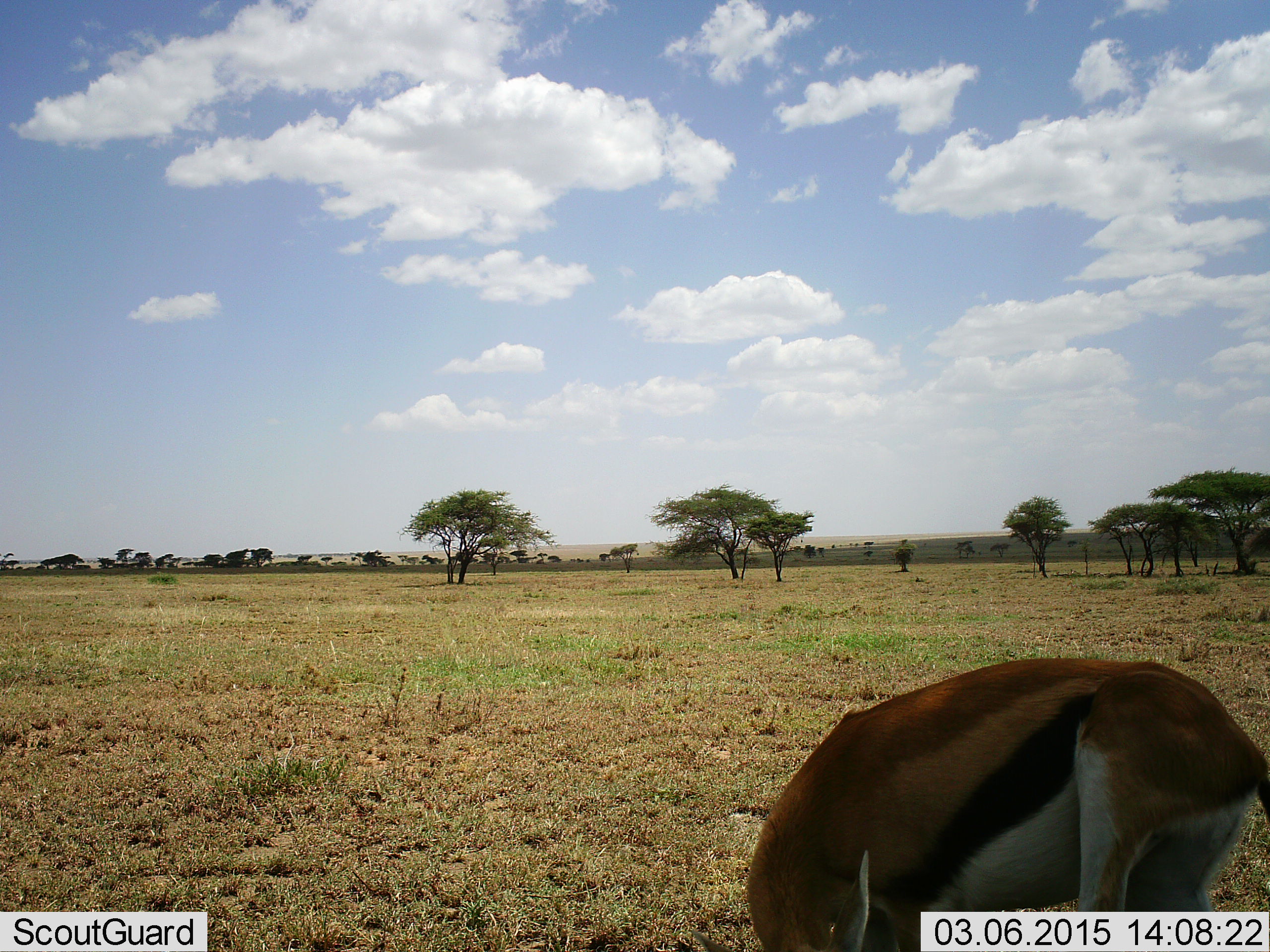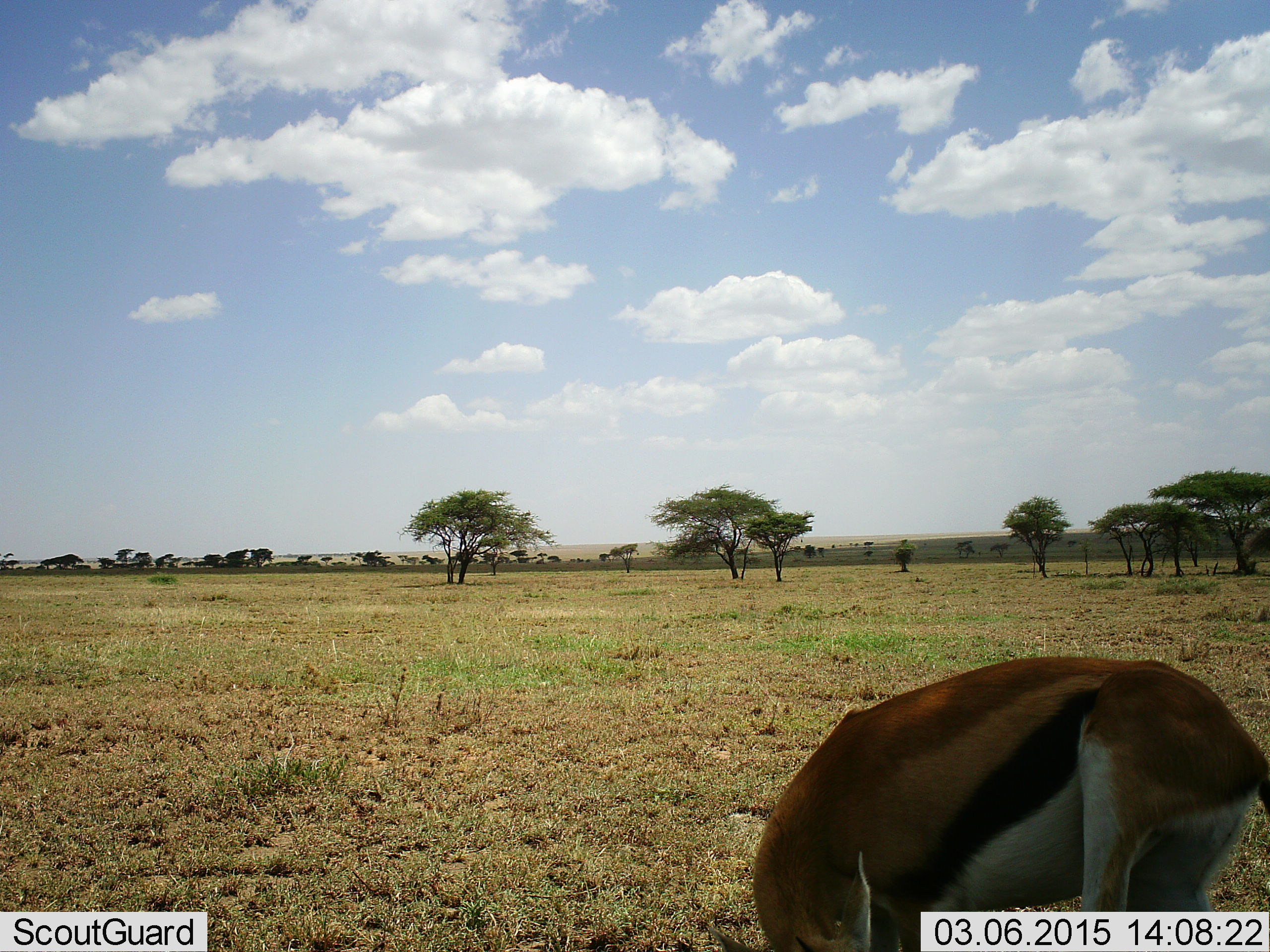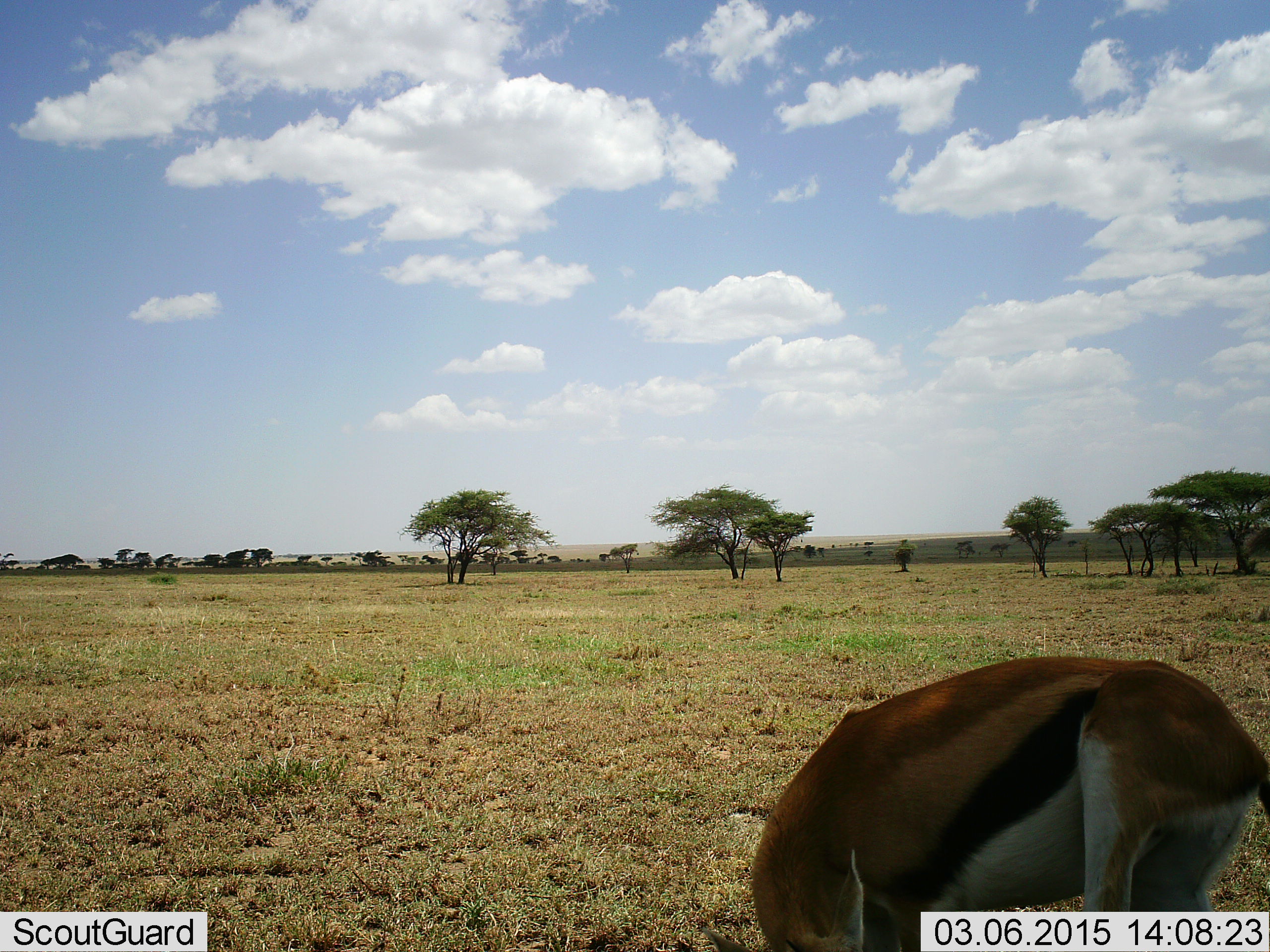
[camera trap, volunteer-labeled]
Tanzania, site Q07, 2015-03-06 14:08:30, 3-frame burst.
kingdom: Animalia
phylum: Chordata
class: Mammalia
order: Artiodactyla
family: Bovidae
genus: Eudorcas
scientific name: Eudorcas thomsonii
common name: thomson's gazelle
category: gazellethomsons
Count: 1.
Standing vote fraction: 50%.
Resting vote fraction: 0%.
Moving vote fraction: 0%.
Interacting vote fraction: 0%.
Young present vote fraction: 0%.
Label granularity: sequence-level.